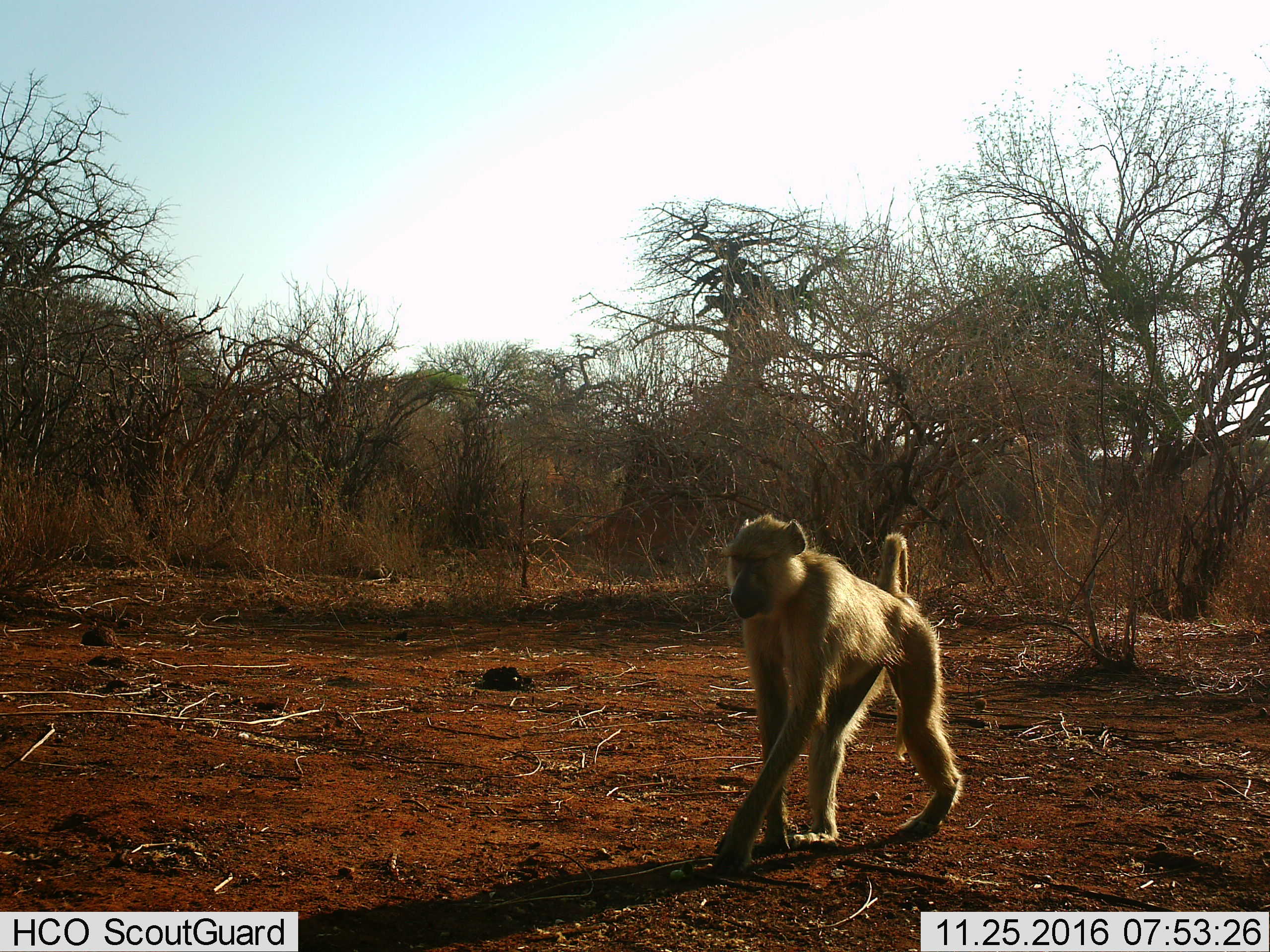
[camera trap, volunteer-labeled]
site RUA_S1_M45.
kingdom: Animalia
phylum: Chordata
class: Mammalia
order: Primates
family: Cercopithecidae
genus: Papio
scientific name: Papio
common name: baboon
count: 1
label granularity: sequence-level